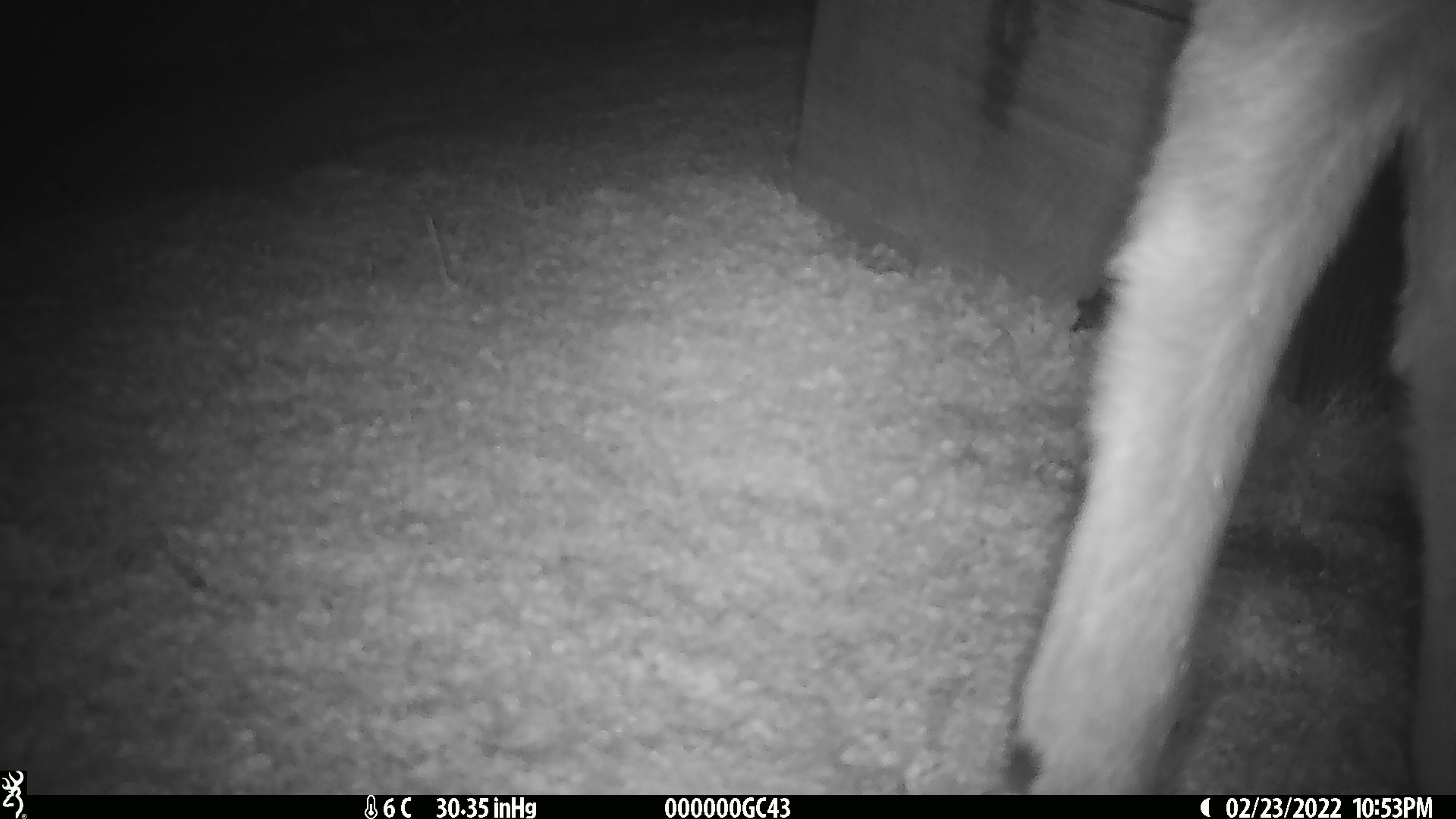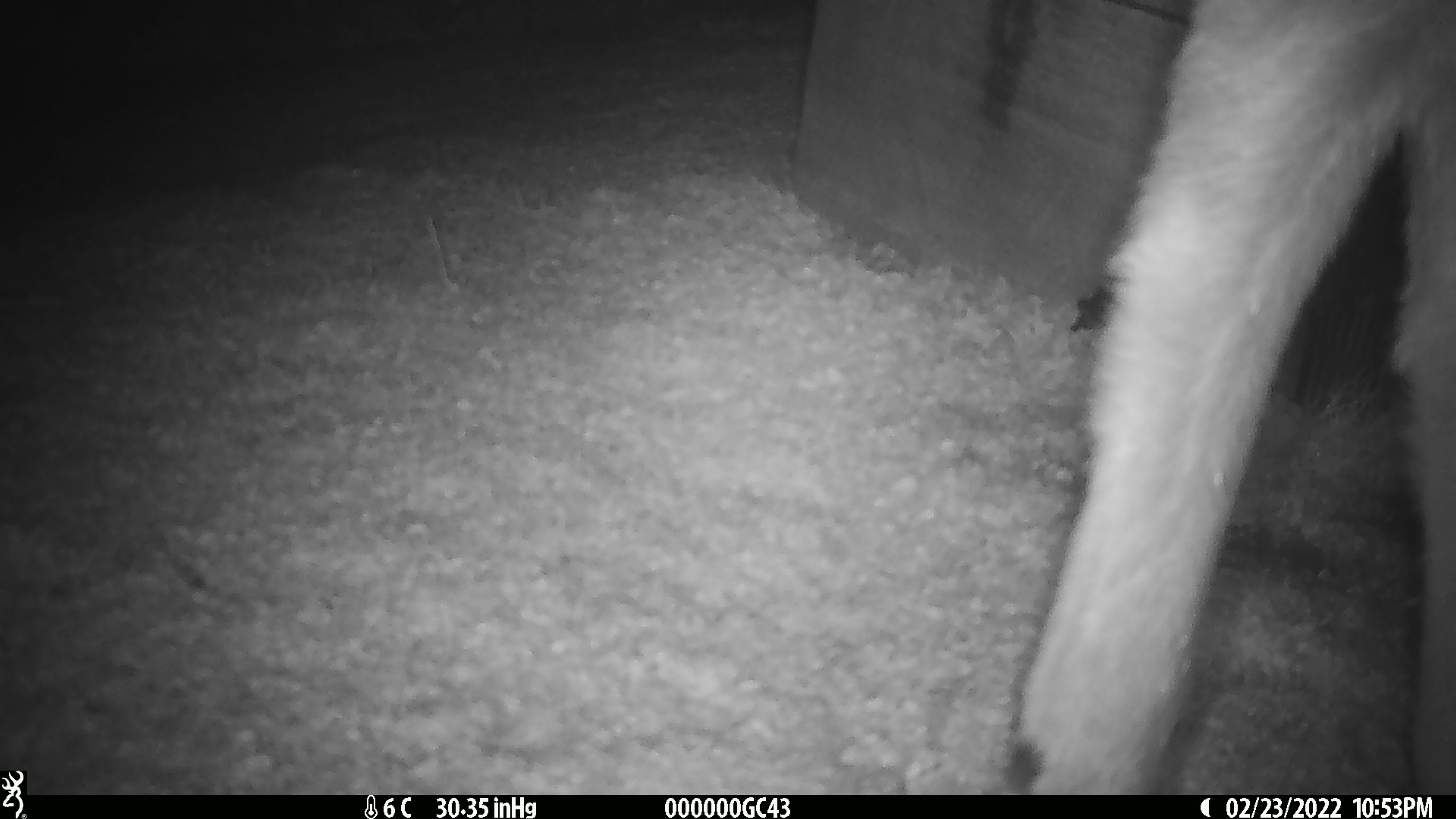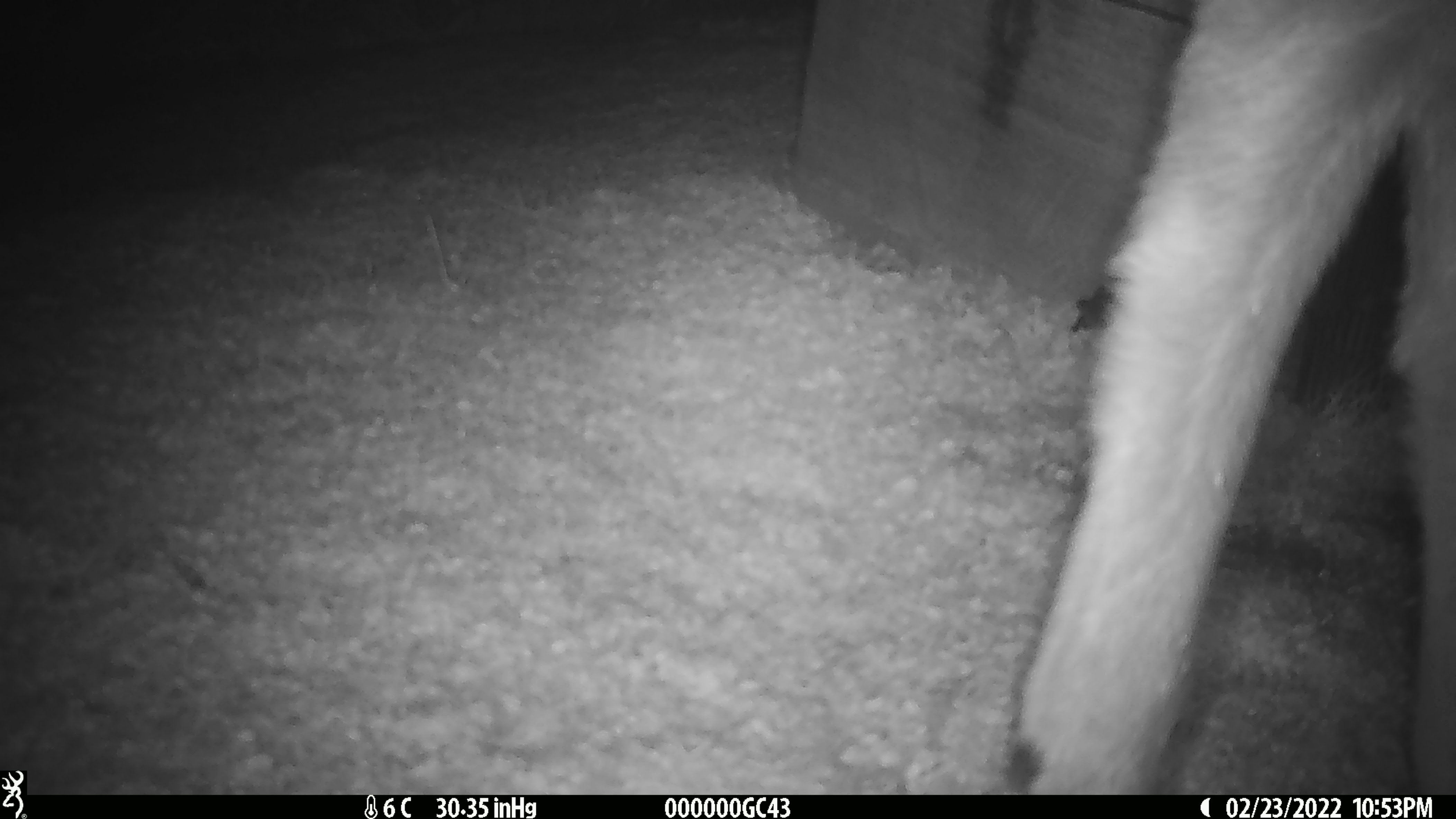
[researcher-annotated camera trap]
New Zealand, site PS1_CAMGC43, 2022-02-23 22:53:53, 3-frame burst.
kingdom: Animalia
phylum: Chordata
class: Mammalia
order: Artiodactyla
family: Cervidae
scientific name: Cervidae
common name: deer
Deer (Cervidae).